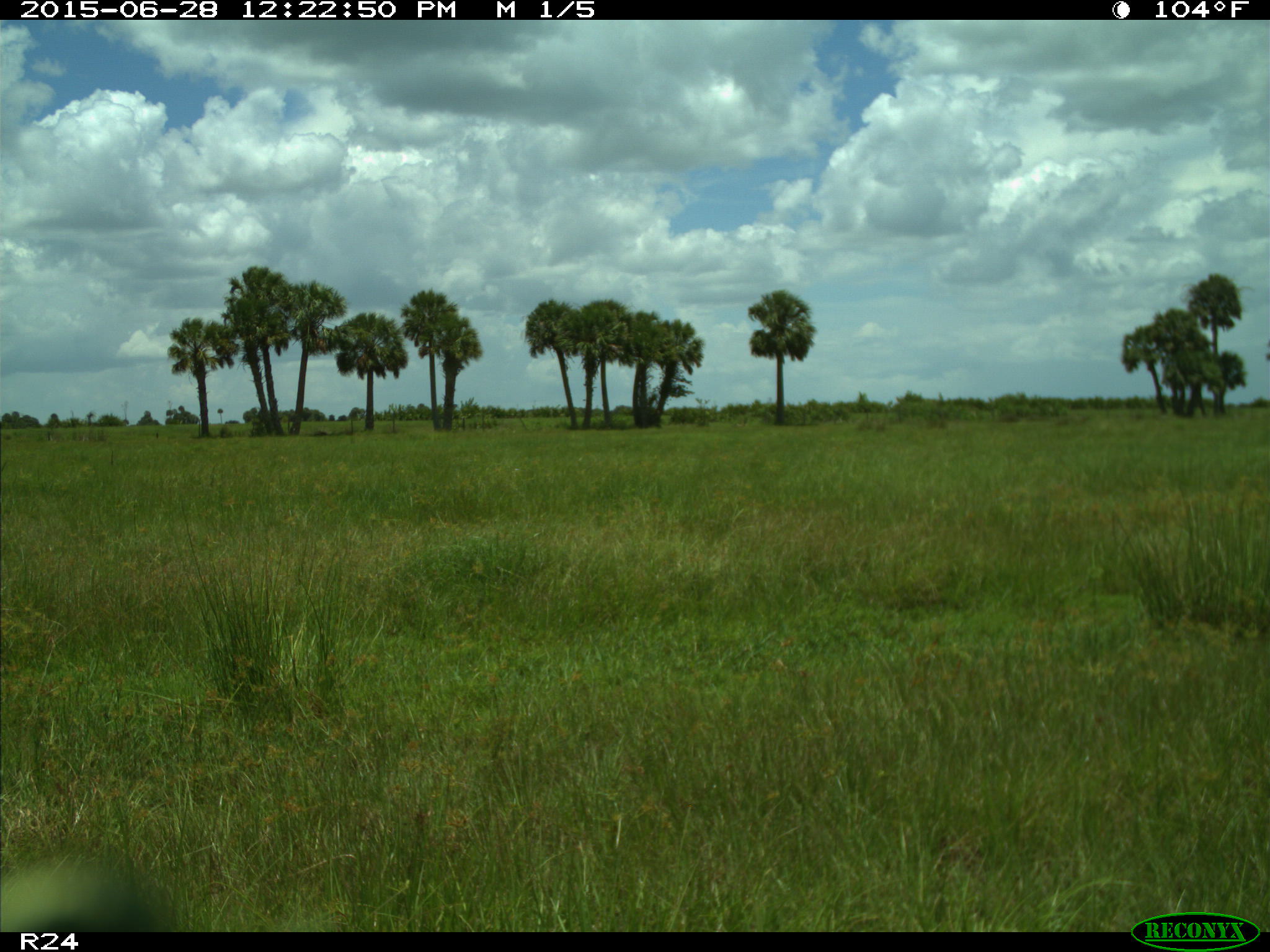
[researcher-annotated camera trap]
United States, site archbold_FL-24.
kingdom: Animalia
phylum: Chordata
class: Mammalia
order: Artiodactyla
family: Bovidae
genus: Bos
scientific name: Bos taurus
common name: domestic cow